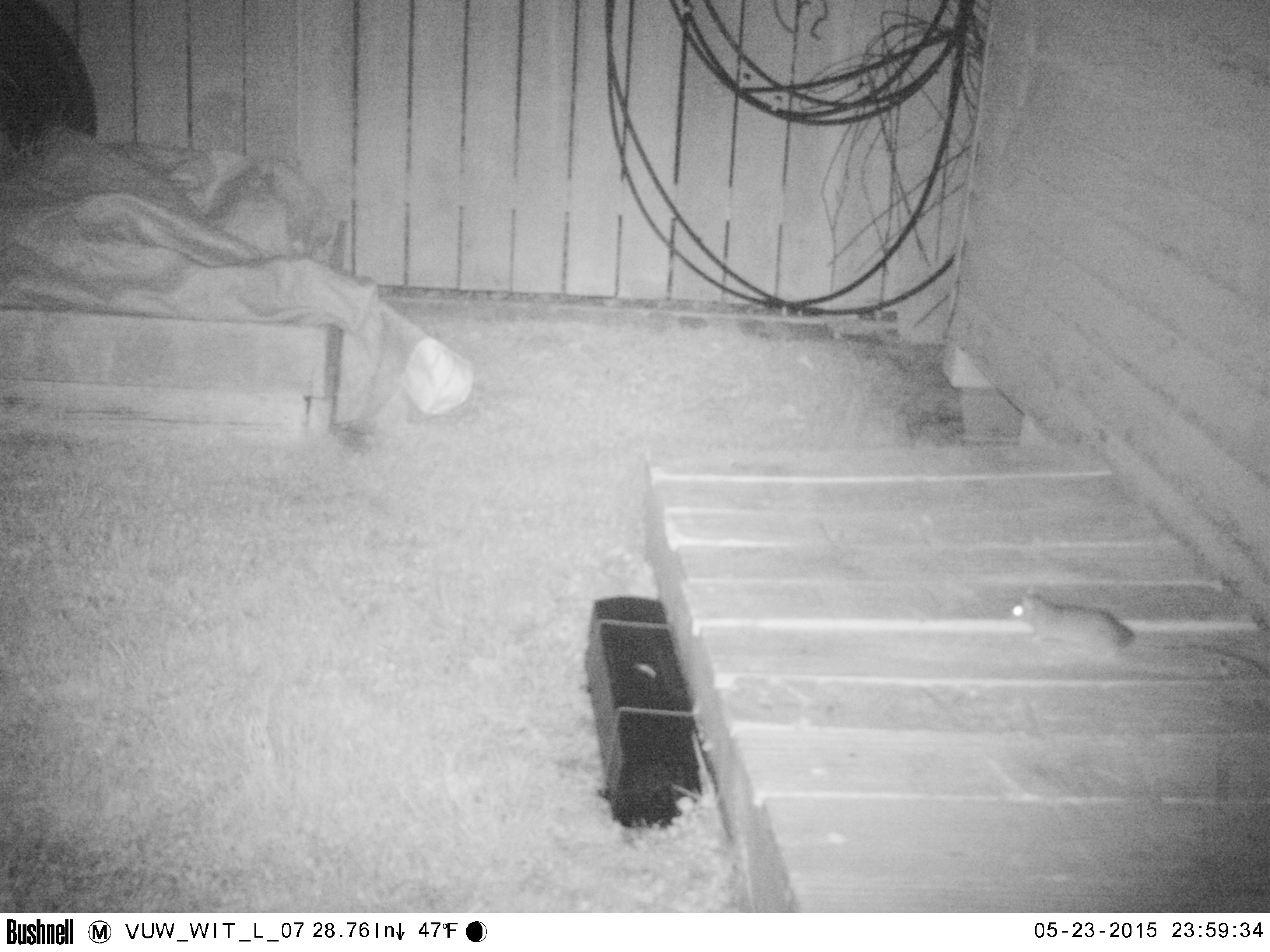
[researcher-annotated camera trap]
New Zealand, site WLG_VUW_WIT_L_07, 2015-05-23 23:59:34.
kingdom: Animalia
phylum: Chordata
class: Mammalia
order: Rodentia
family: Muridae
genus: Mus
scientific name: Mus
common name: mouse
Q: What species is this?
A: Mouse (Mus).